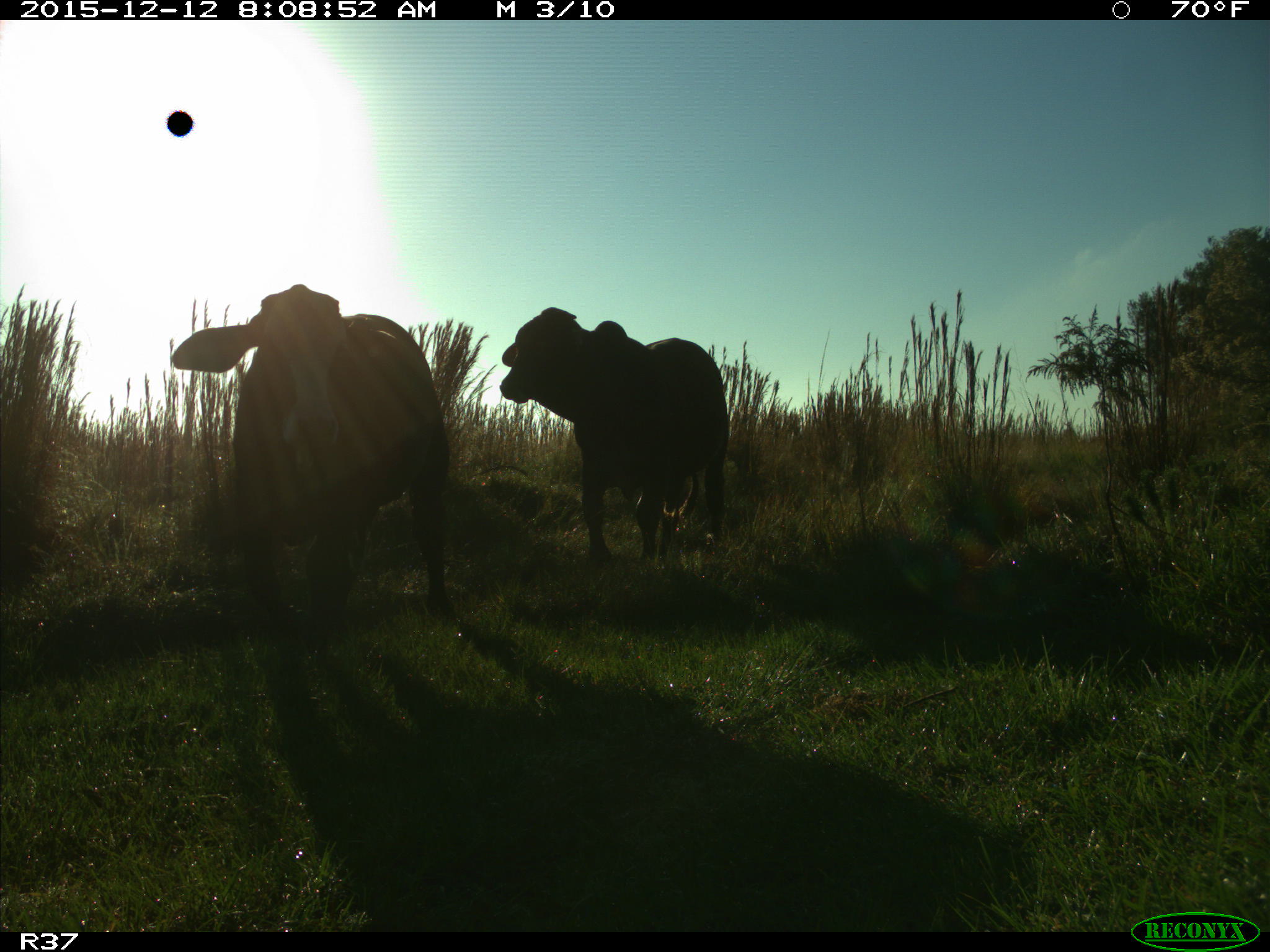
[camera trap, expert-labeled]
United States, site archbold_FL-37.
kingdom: Animalia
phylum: Chordata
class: Mammalia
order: Artiodactyla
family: Bovidae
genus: Bos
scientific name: Bos taurus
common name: domestic cow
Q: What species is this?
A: Bos taurus (domestic cow).